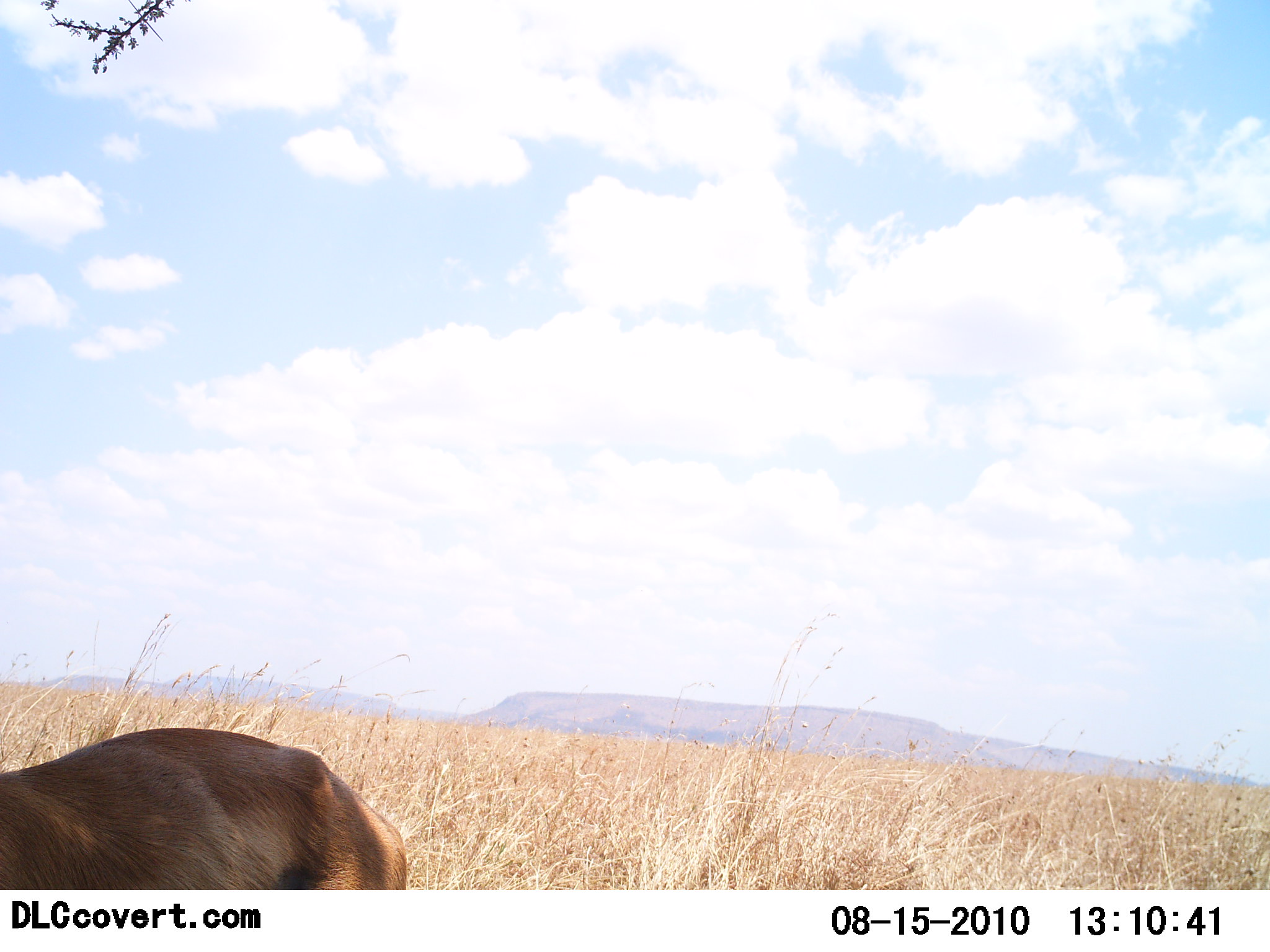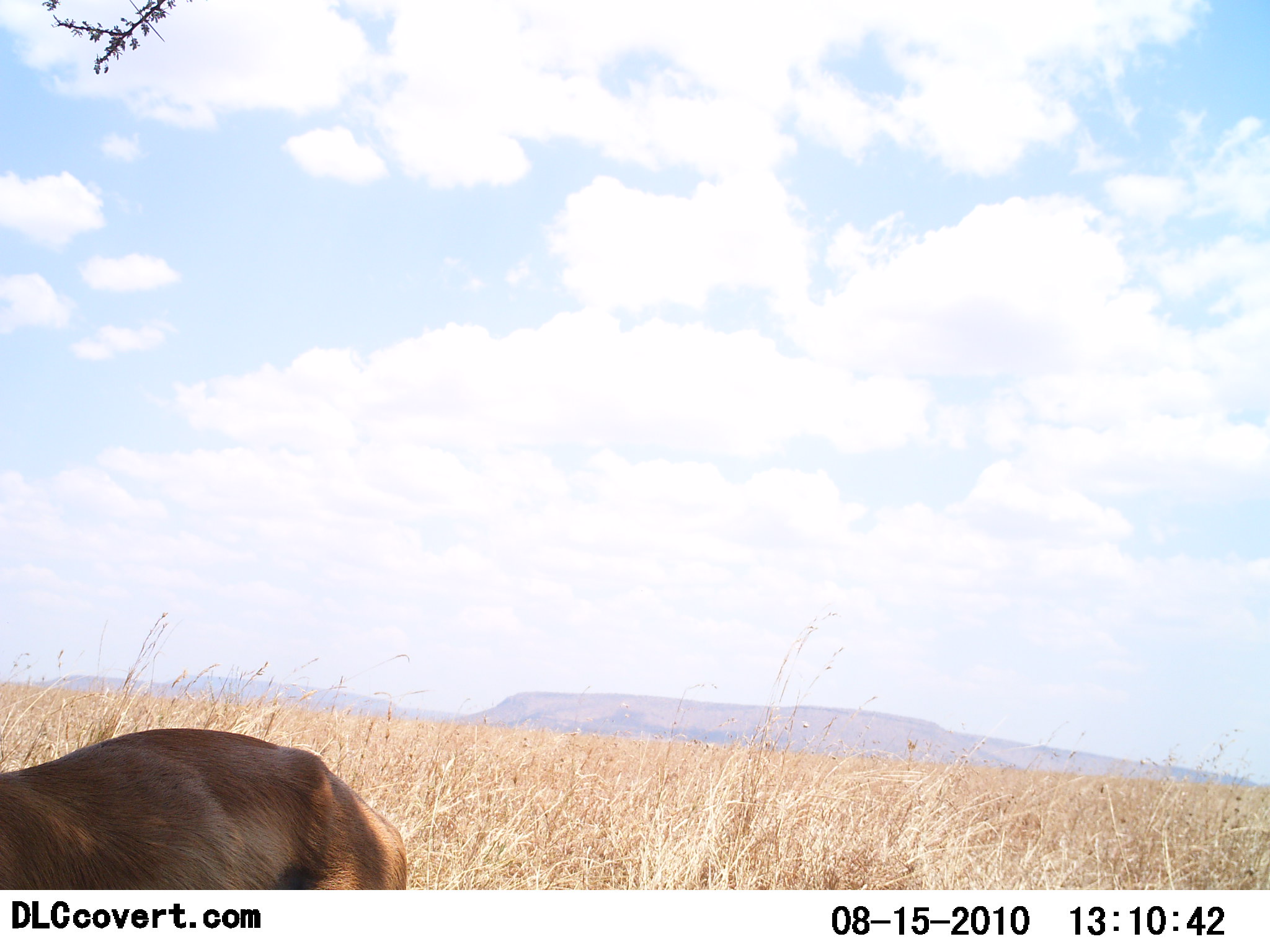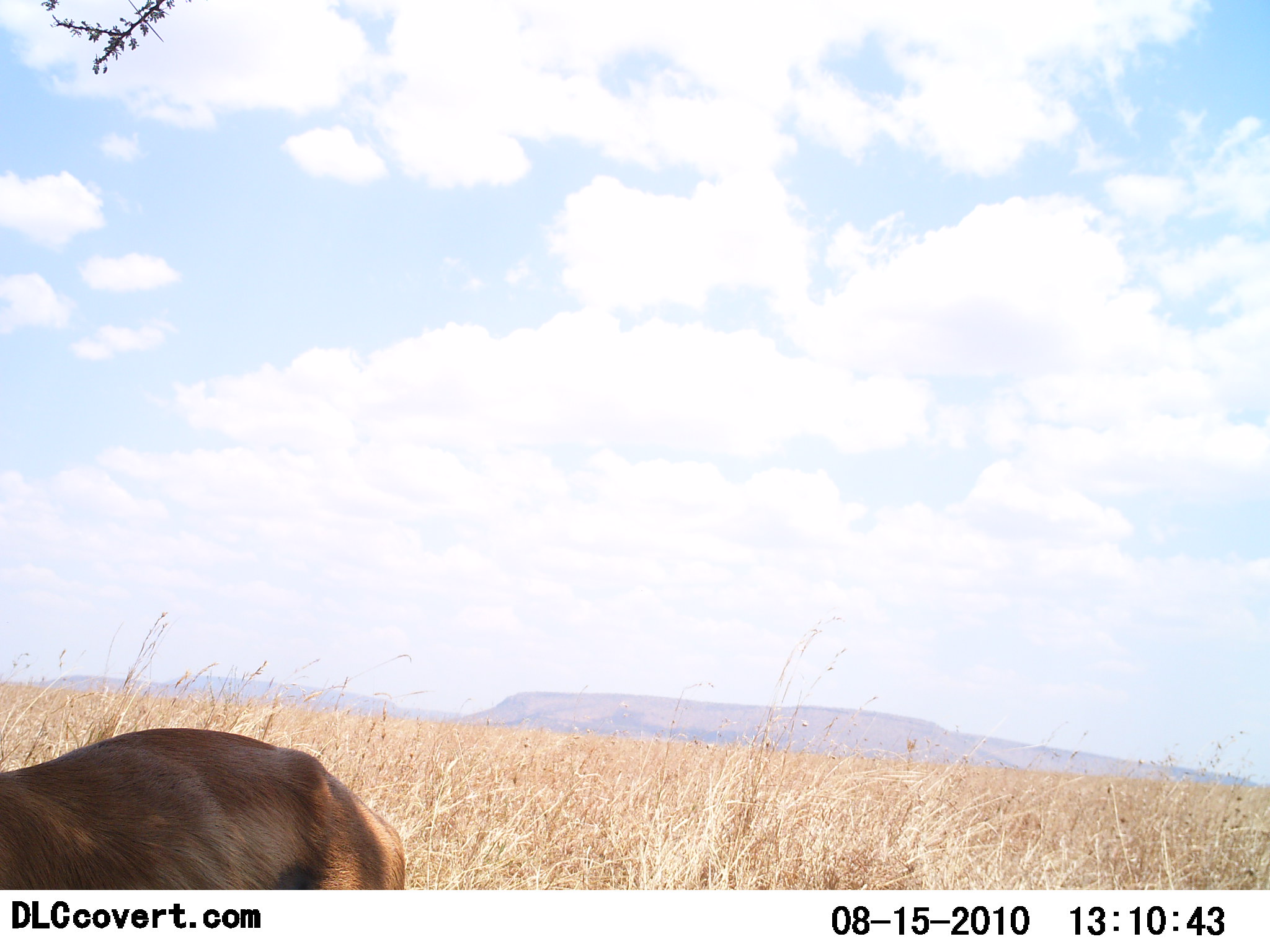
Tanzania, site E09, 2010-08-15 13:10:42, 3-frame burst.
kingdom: Animalia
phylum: Chordata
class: Mammalia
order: Artiodactyla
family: Bovidae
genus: Nanger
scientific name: Nanger granti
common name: grant's gazelle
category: gazellegrants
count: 1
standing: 100%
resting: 25%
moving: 0%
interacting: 0%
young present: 0%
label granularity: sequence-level